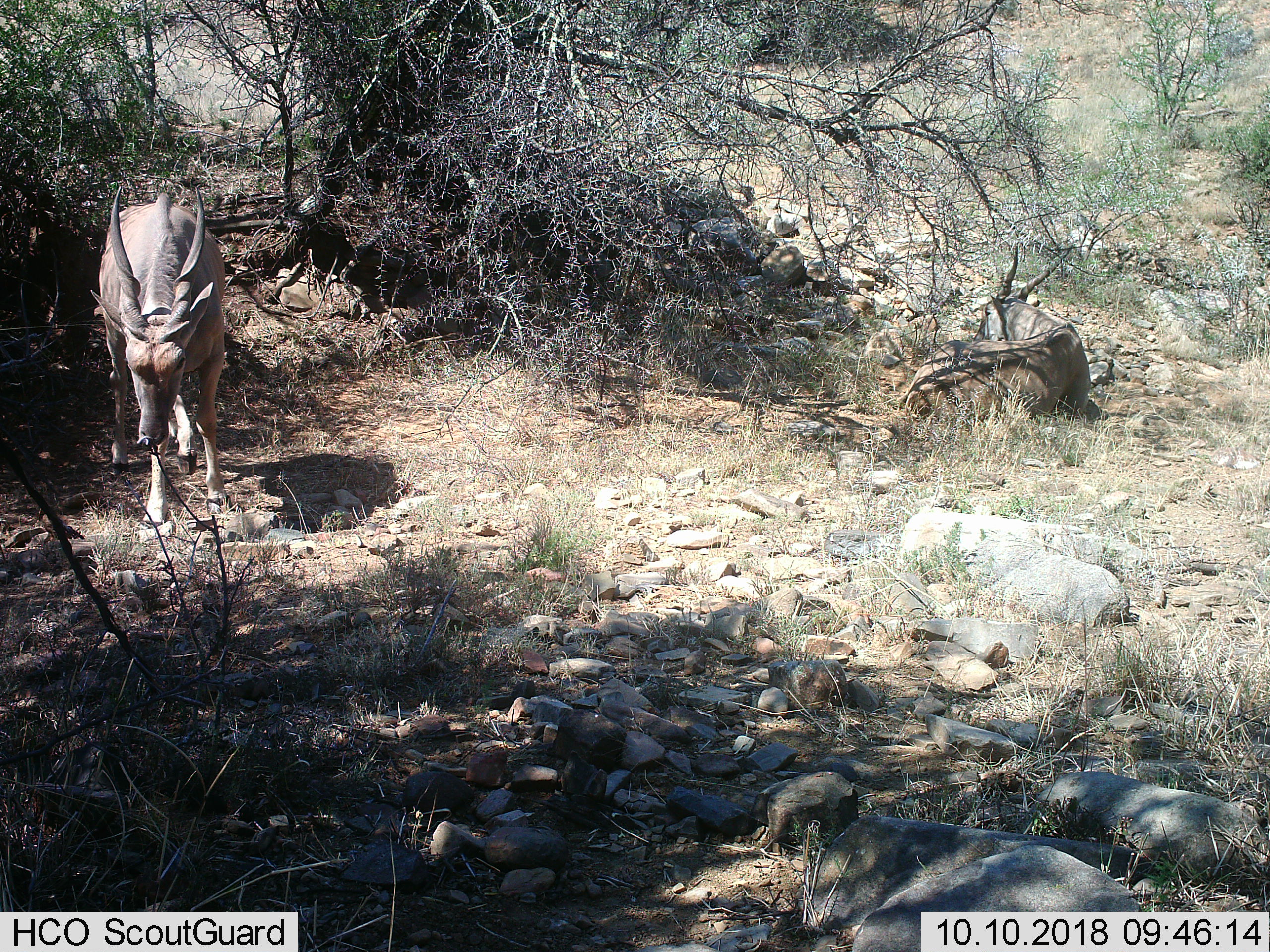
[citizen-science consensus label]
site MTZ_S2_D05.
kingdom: Animalia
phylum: Chordata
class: Mammalia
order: Artiodactyla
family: Bovidae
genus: Tragelaphus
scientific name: Tragelaphus oryx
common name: eland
Eland (Tragelaphus oryx), count 2. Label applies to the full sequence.